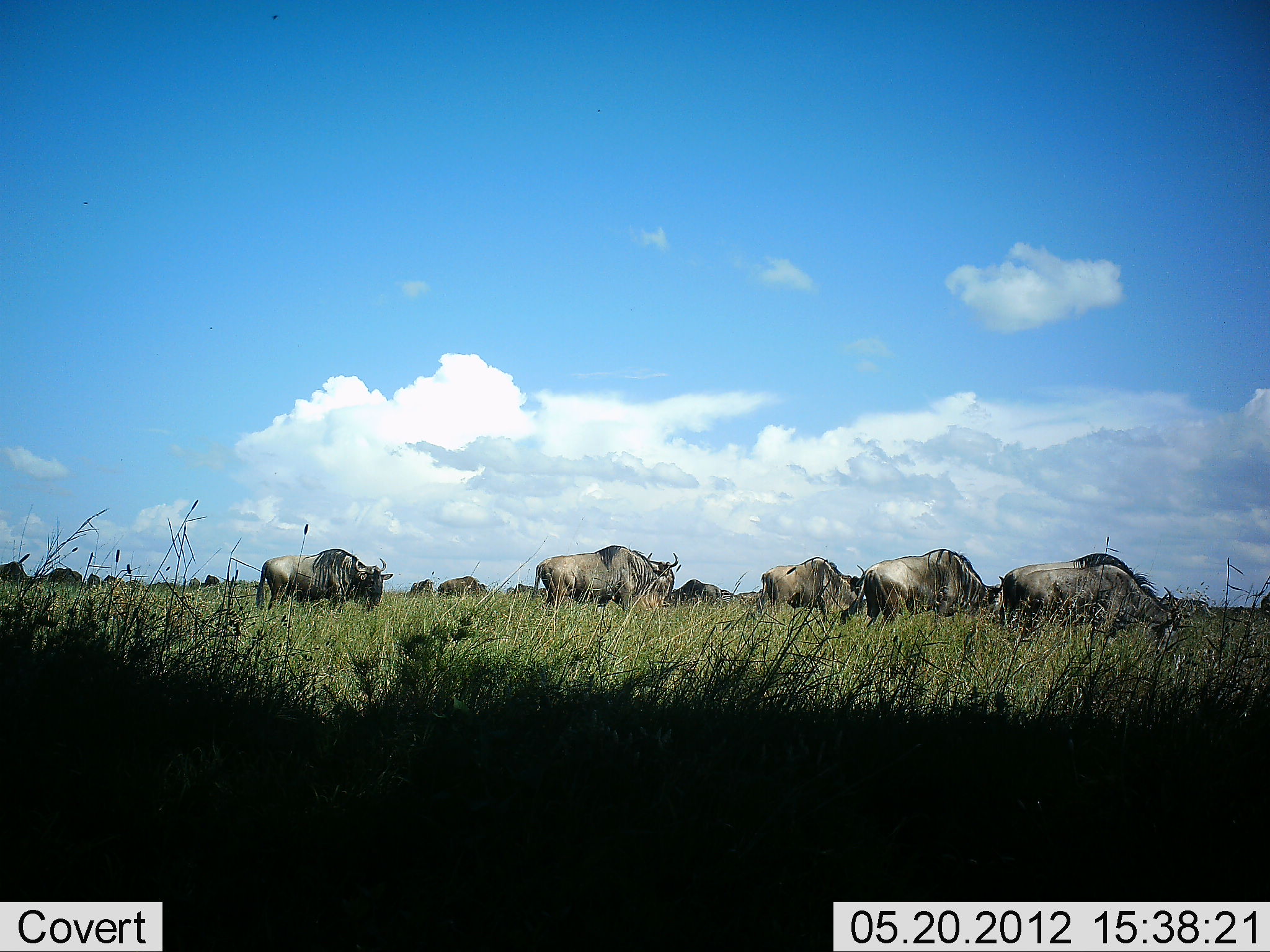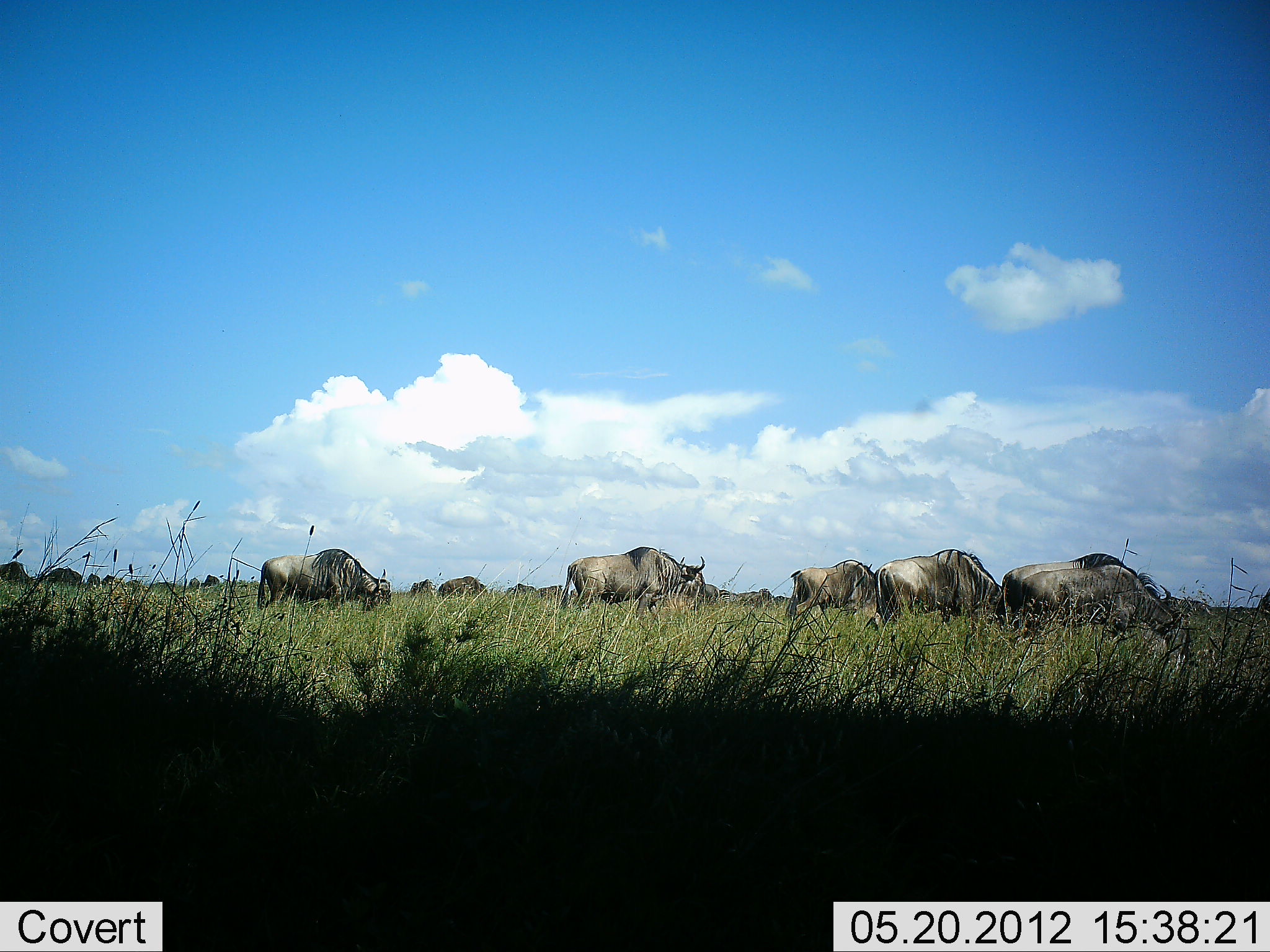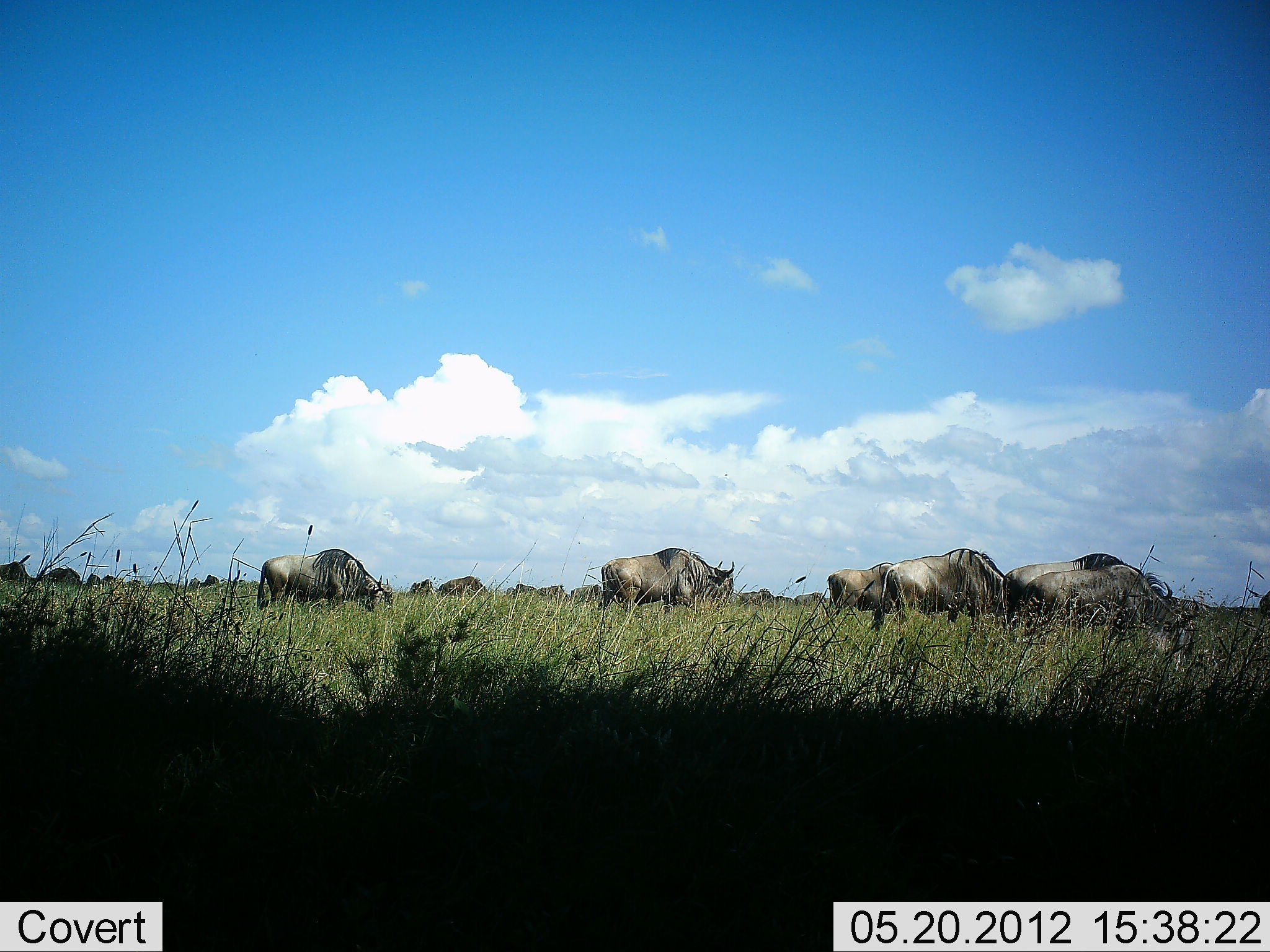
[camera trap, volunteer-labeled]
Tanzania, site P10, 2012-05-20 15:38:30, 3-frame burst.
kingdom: Animalia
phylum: Chordata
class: Mammalia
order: Artiodactyla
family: Bovidae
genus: Connochaetes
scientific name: Connochaetes taurinus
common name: blue wildebeest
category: wildebeest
Wildebeest (blue wildebeest) (Connochaetes taurinus), count 11-50. Behavior (volunteer vote fractions): standing 50%, resting 0%, moving 90%, interacting 0%. Young present (vote fraction): 0%. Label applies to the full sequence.